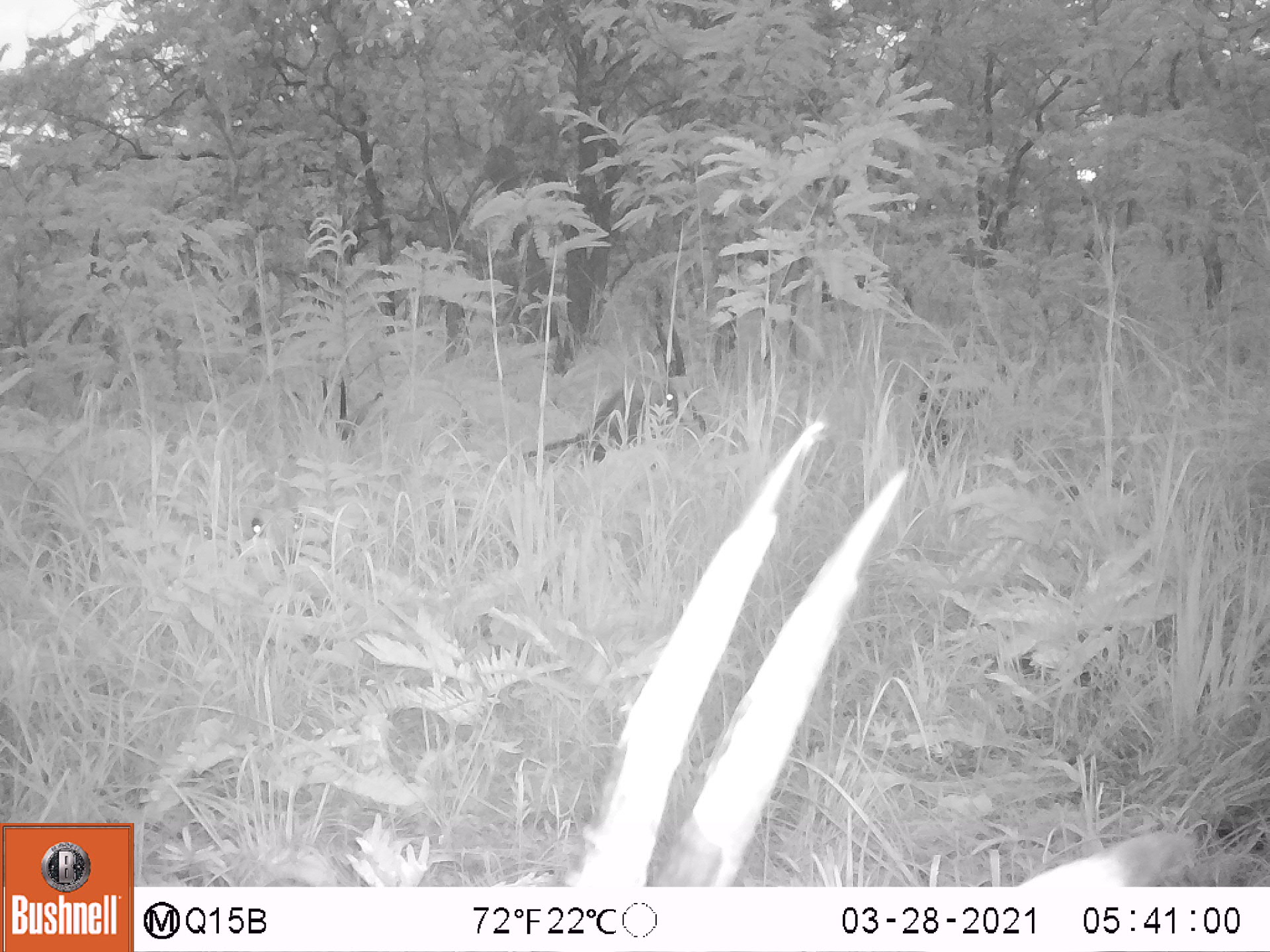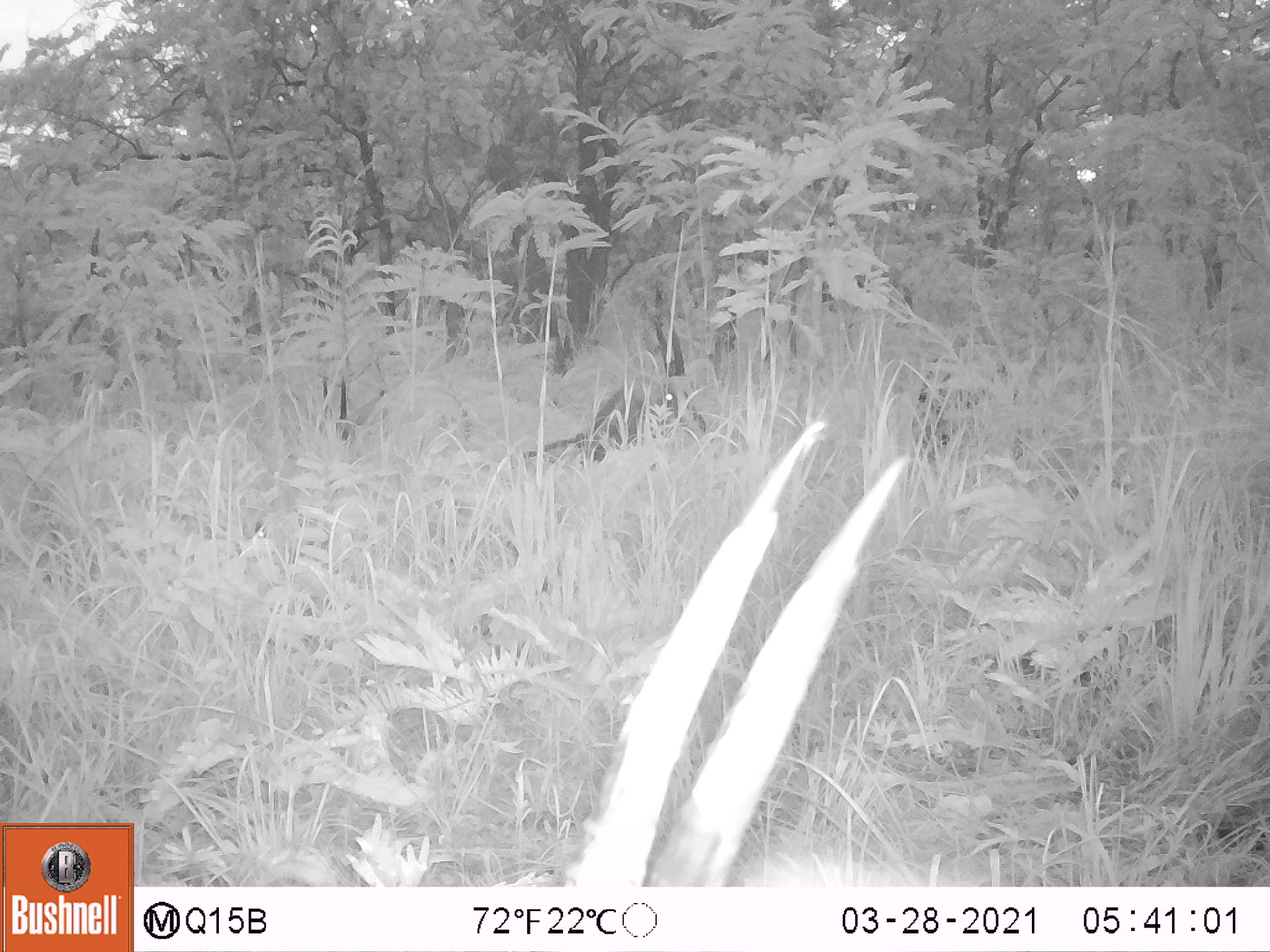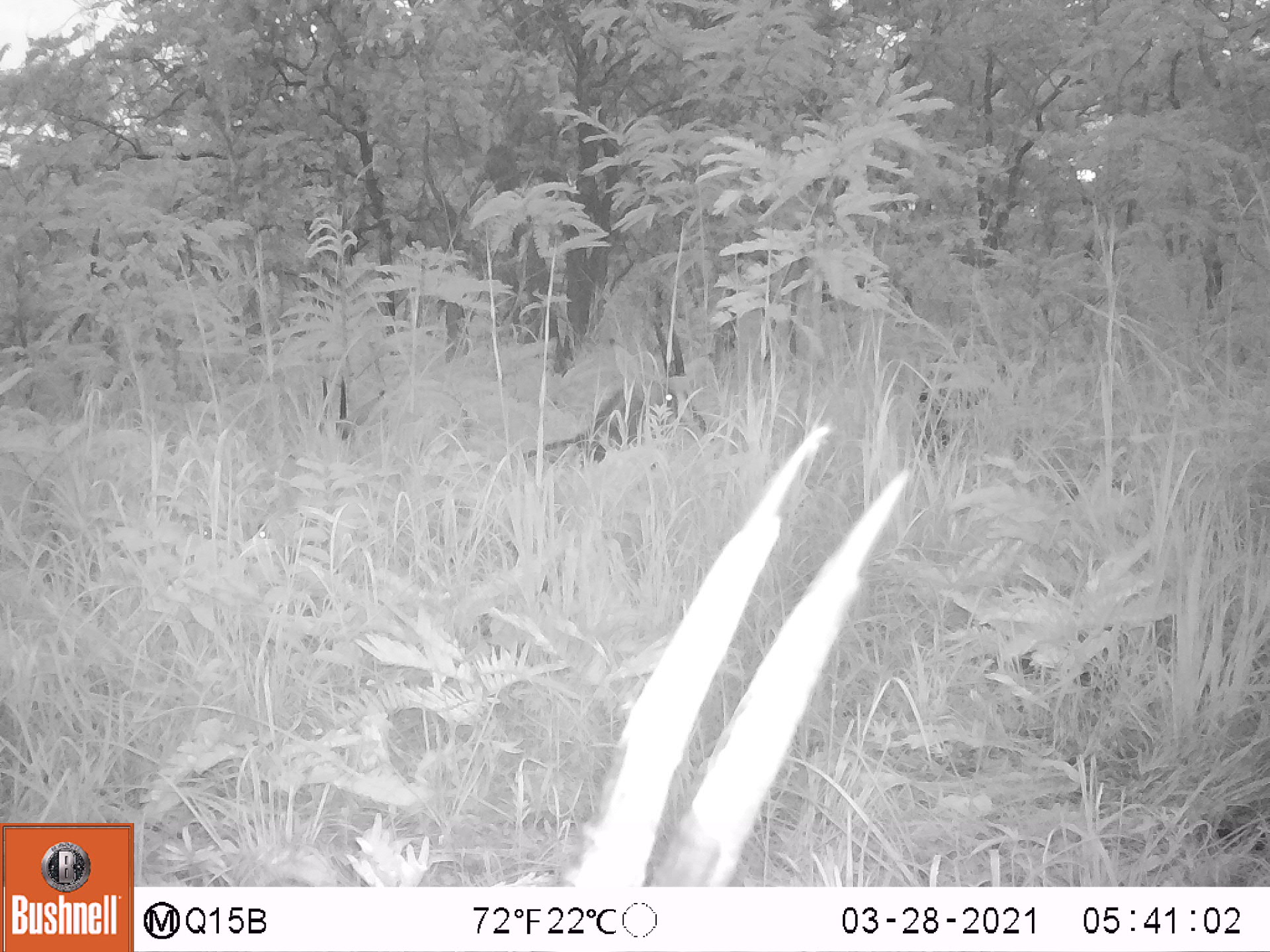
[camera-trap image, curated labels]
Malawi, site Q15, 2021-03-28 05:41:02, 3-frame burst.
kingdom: Animalia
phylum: Chordata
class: Mammalia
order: Artiodactyla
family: Bovidae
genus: Hippotragus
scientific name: Hippotragus niger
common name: sable antelope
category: sable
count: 4